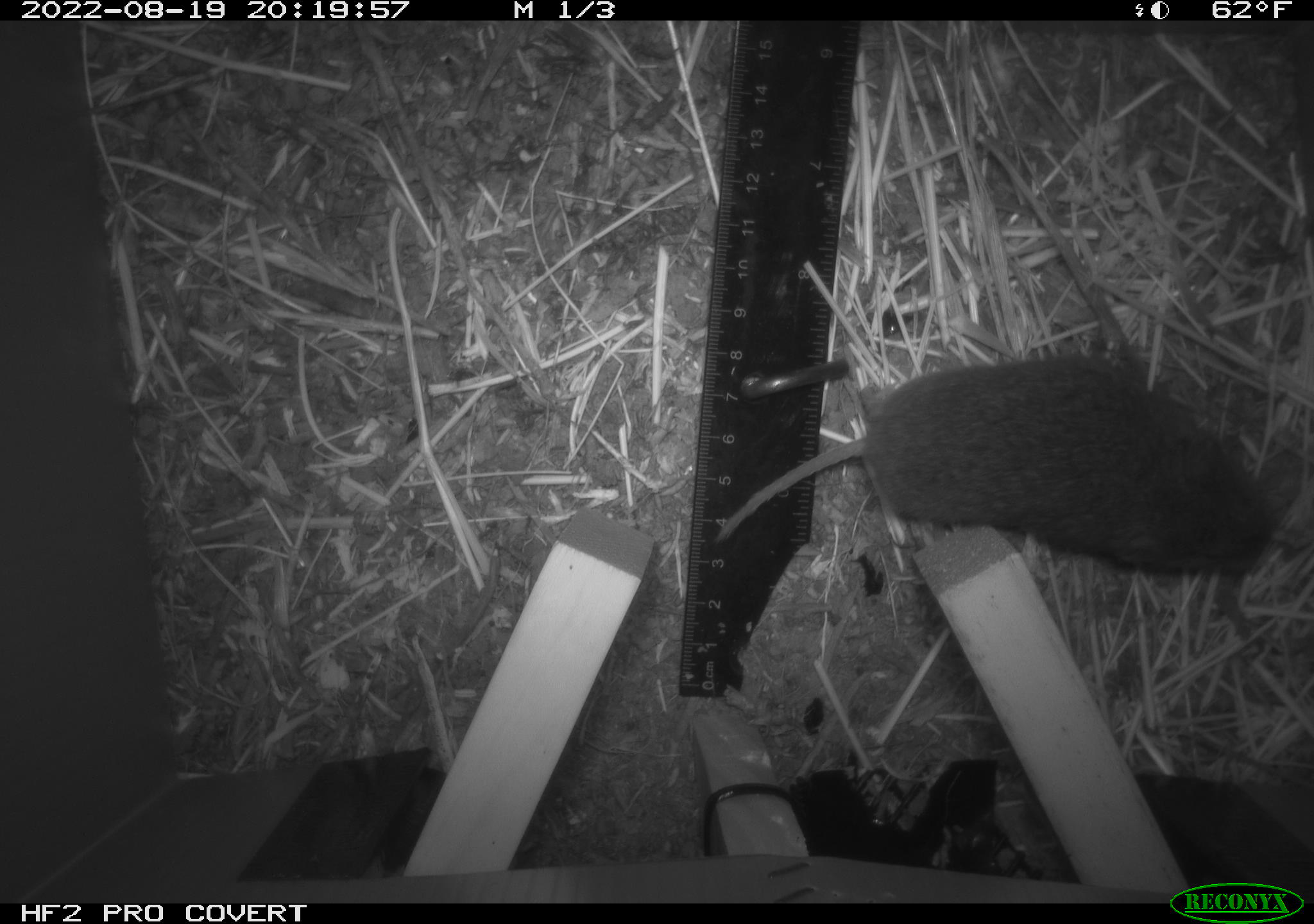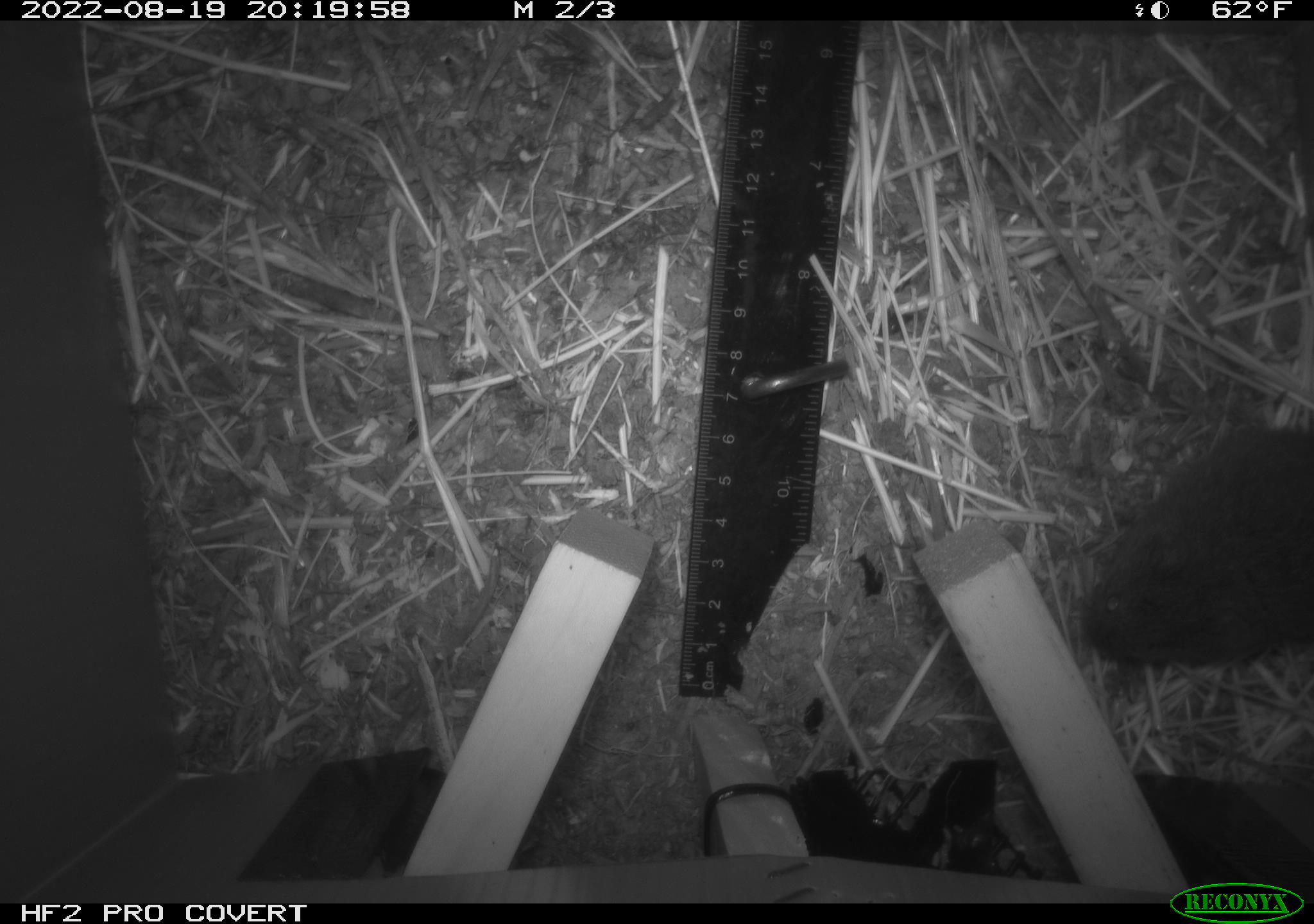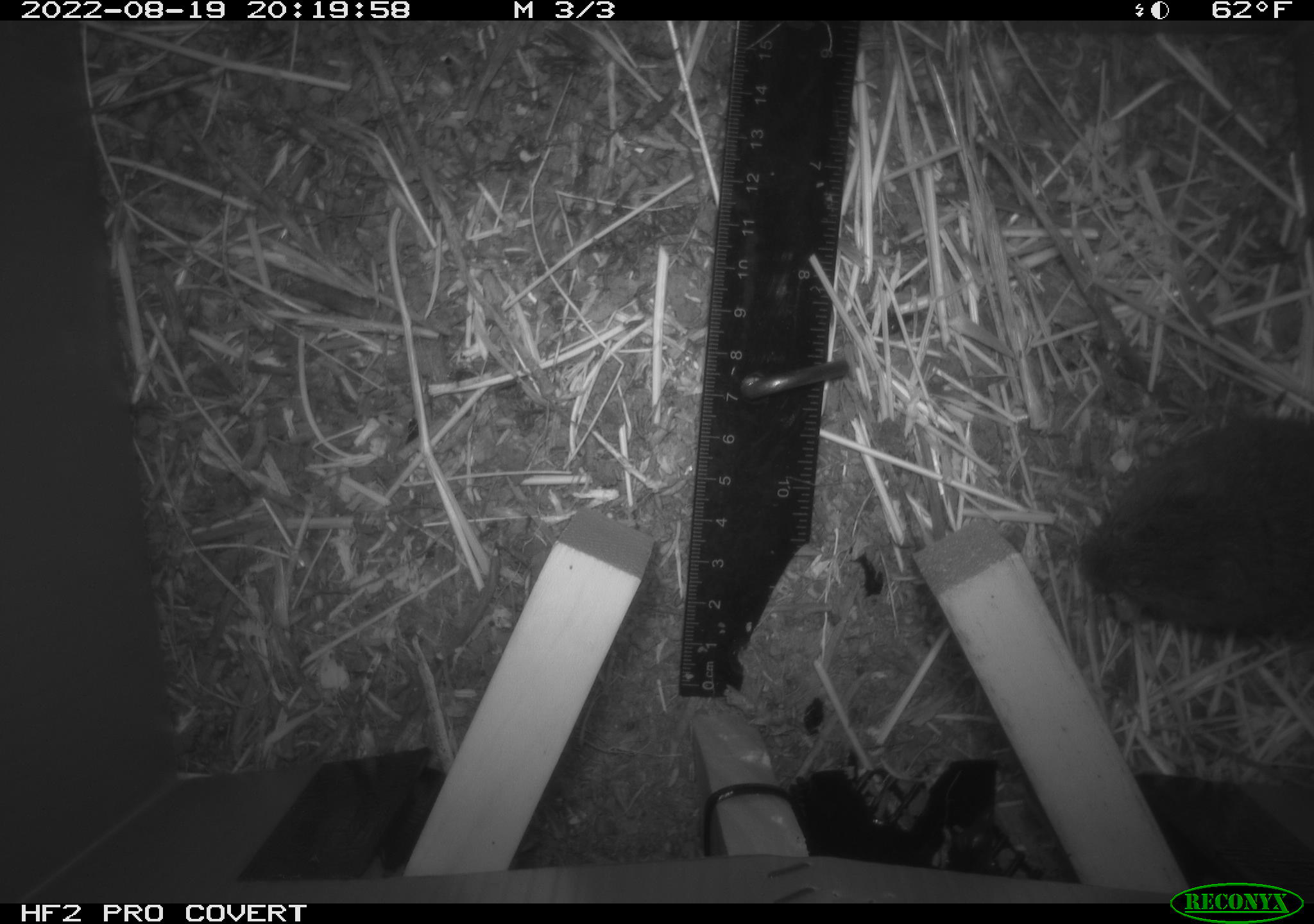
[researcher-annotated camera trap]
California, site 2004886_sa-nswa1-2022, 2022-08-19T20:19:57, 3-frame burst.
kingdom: Animalia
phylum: Chordata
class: Mammalia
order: Rodentia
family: Cricetidae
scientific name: Cricetidae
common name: hamsters, voles, lemmings, and allies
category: cricetidae family